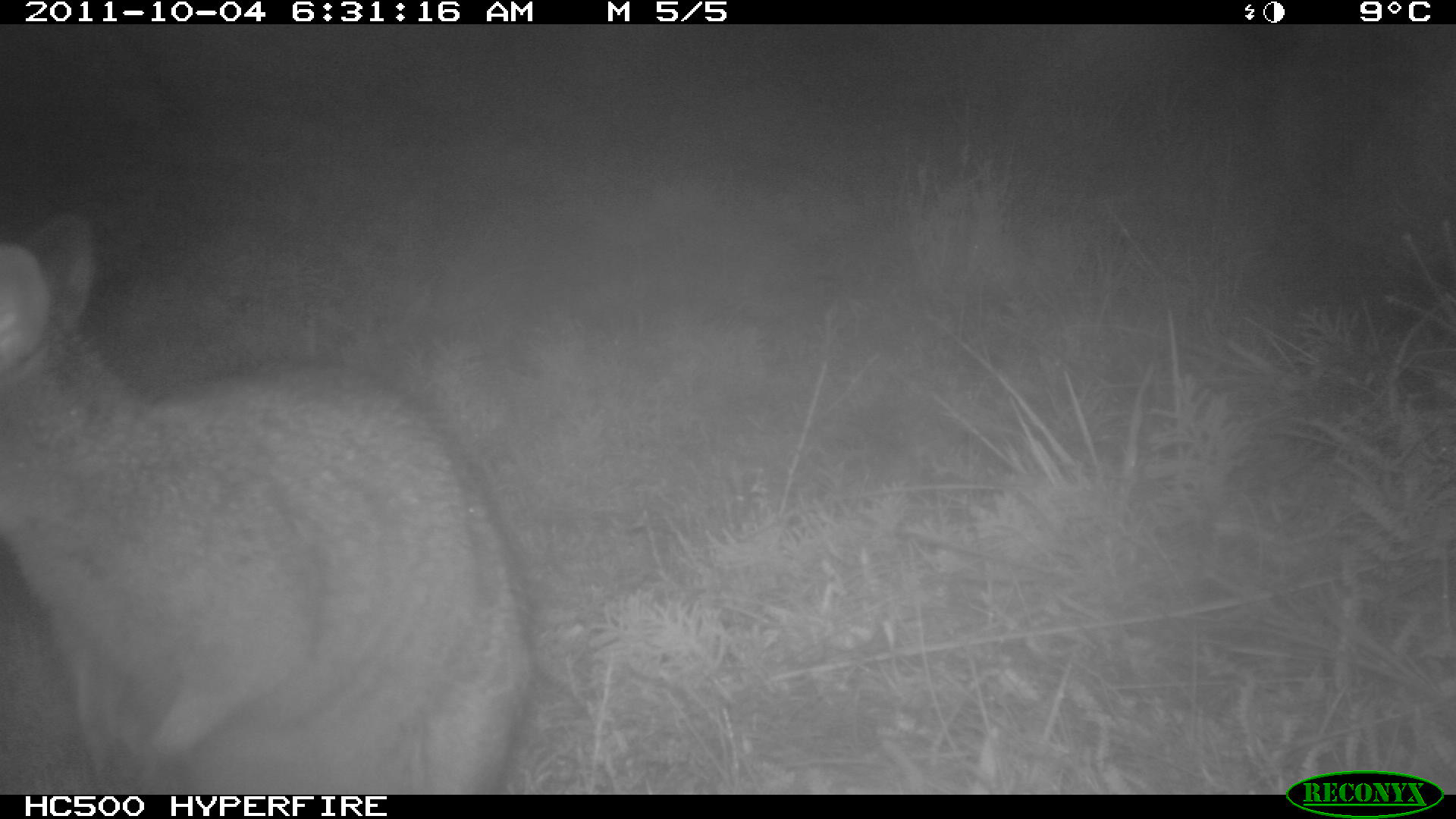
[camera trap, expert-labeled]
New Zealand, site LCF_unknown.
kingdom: Animalia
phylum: Chordata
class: Mammalia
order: Diprotodontia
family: Macropodidae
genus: Notamacropus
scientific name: Notamacropus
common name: wallaby